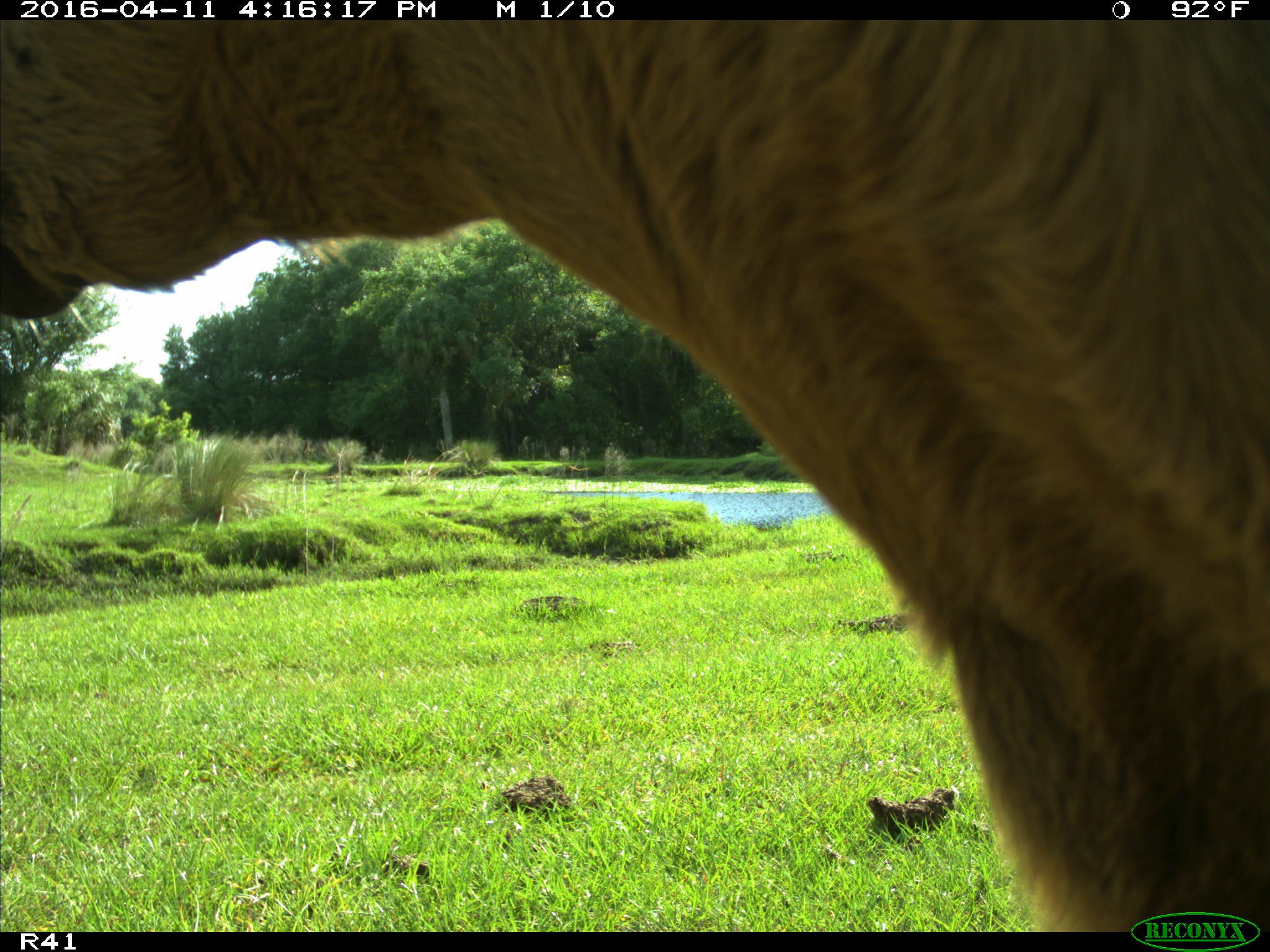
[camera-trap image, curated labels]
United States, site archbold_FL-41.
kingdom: Animalia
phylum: Chordata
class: Mammalia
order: Artiodactyla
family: Bovidae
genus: Bos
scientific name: Bos taurus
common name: domestic cow